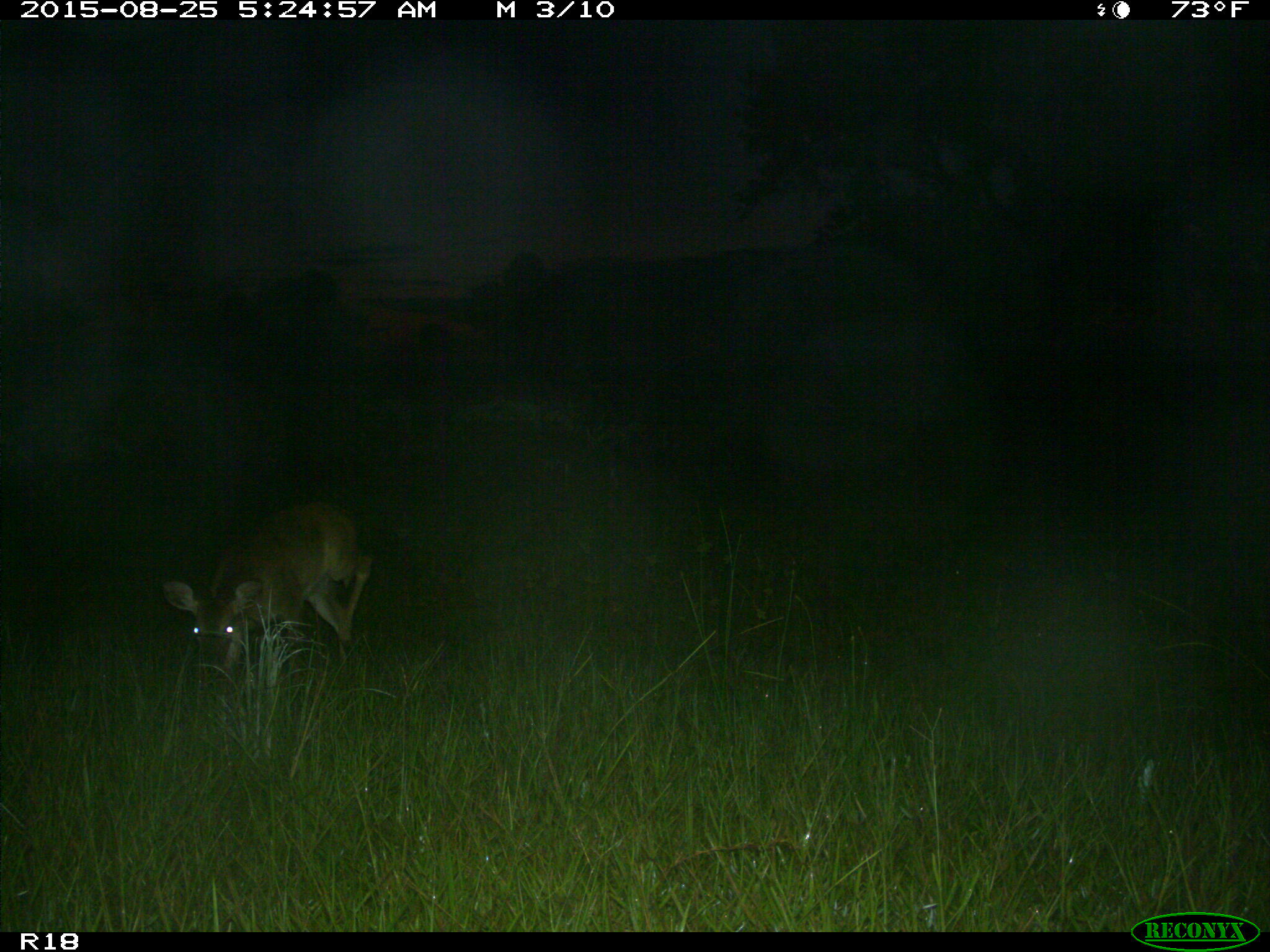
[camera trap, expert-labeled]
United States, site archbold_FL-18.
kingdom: Animalia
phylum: Chordata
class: Mammalia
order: Artiodactyla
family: Cervidae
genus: Odocoileus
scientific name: Odocoileus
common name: deer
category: unidentified deer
Unidentified deer (deer) (Odocoileus).